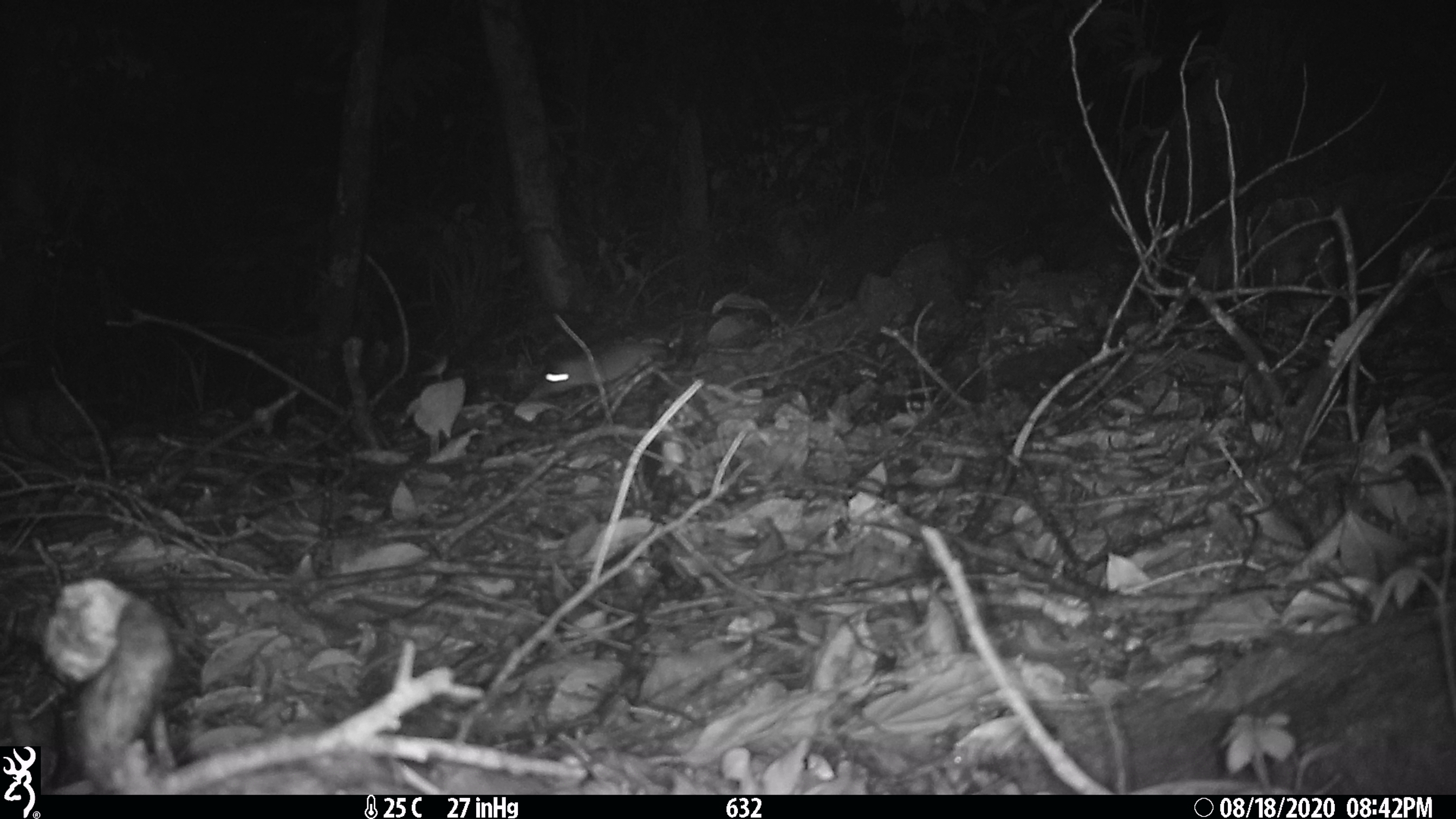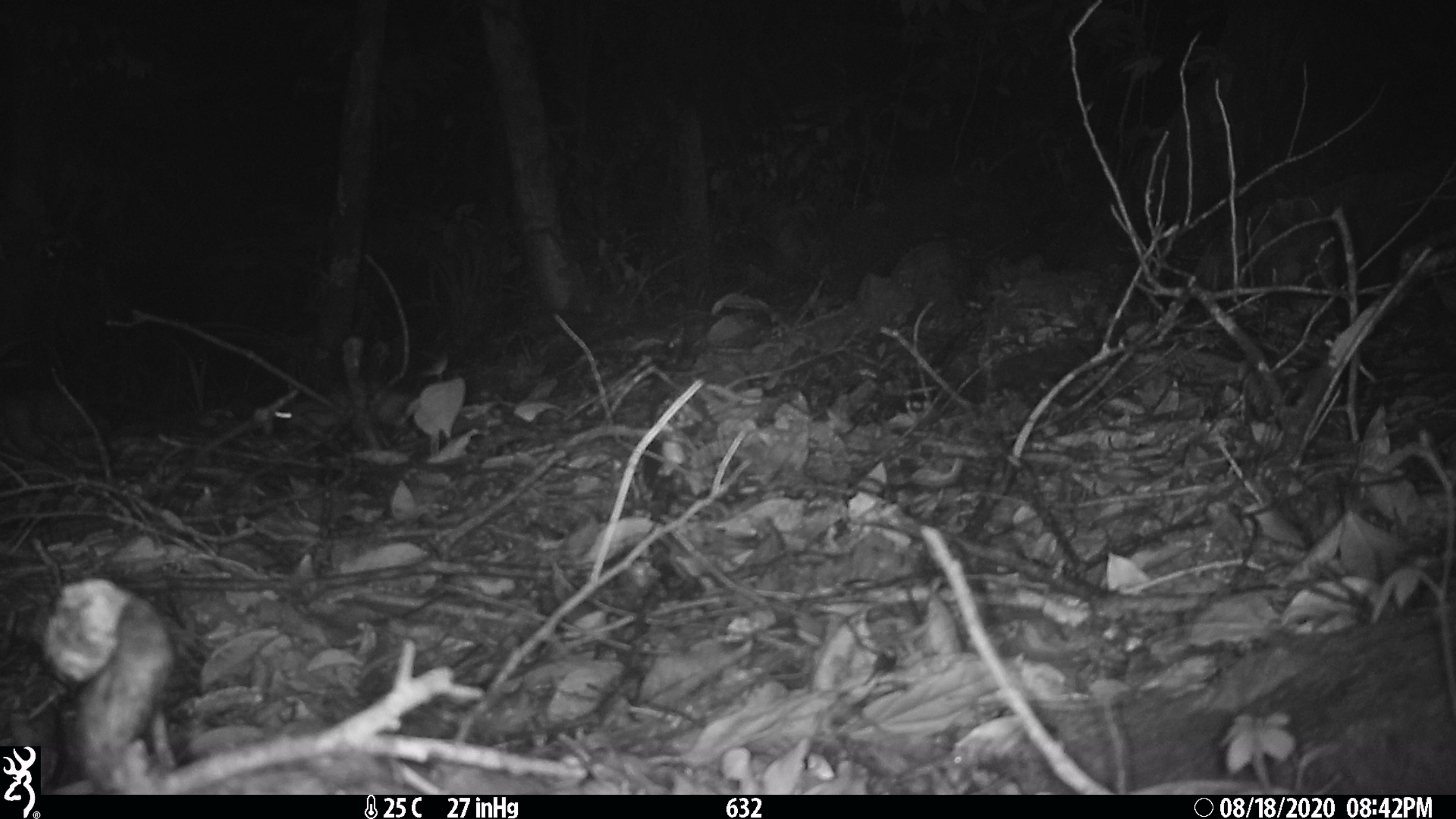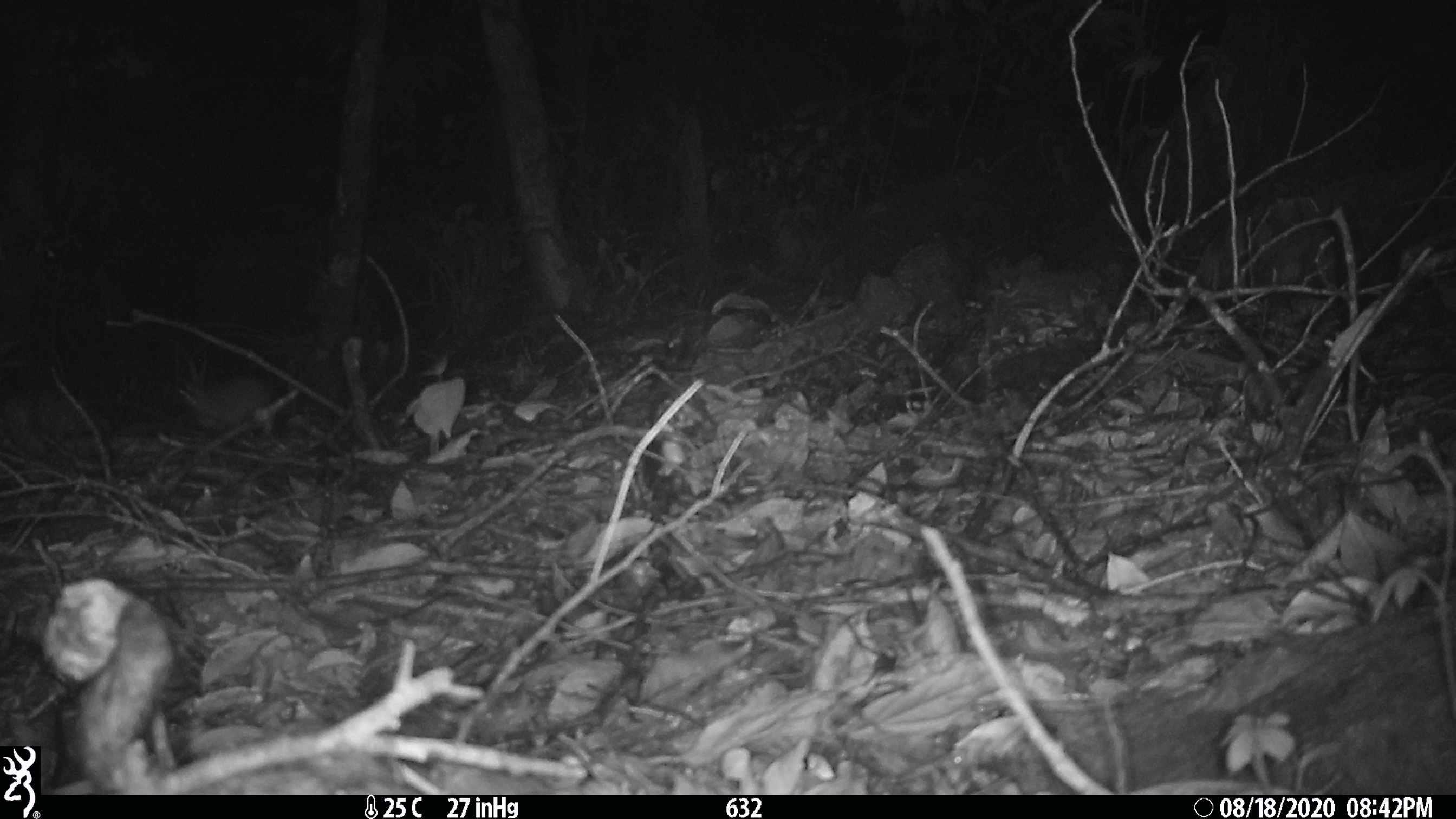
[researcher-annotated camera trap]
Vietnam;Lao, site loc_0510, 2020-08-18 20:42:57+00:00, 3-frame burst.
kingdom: Animalia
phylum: Chordata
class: Mammalia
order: Rodentia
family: Muridae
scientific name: Muridae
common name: old-world mice and rats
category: unidentified murid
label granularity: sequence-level